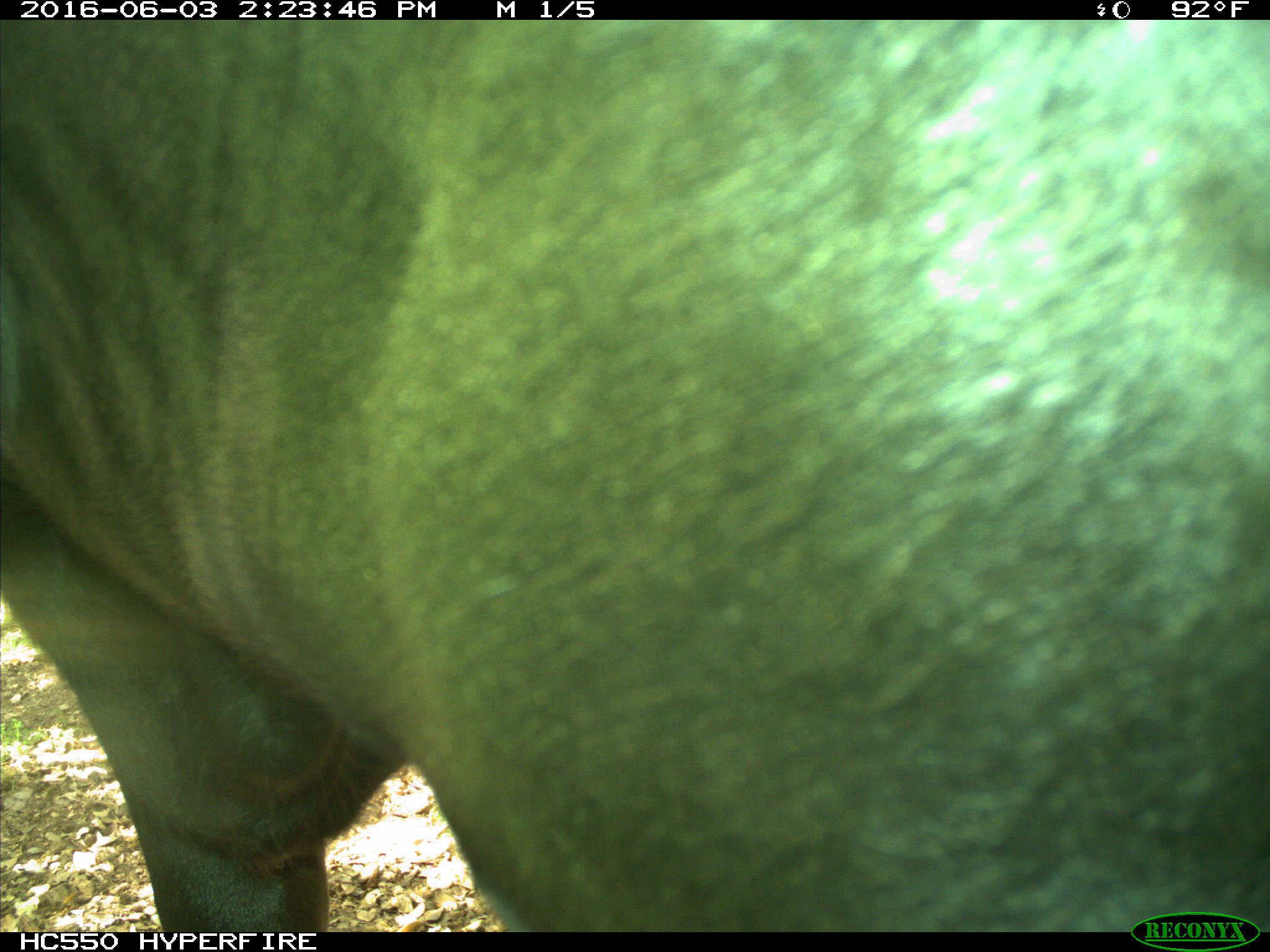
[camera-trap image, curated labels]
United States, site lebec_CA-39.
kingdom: Animalia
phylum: Chordata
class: Mammalia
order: Artiodactyla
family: Bovidae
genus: Bos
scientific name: Bos taurus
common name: domestic cow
Bos taurus (domestic cow).